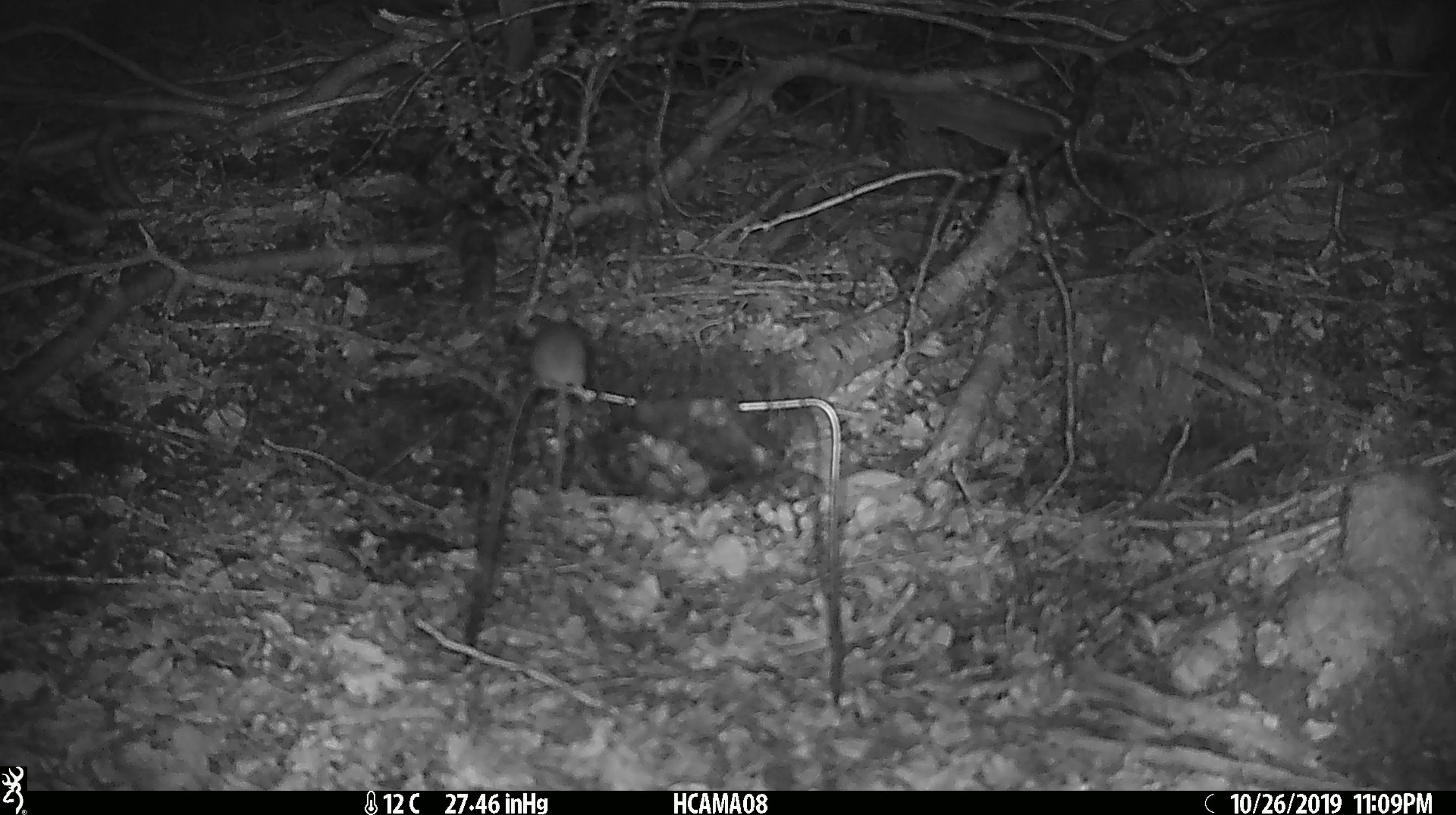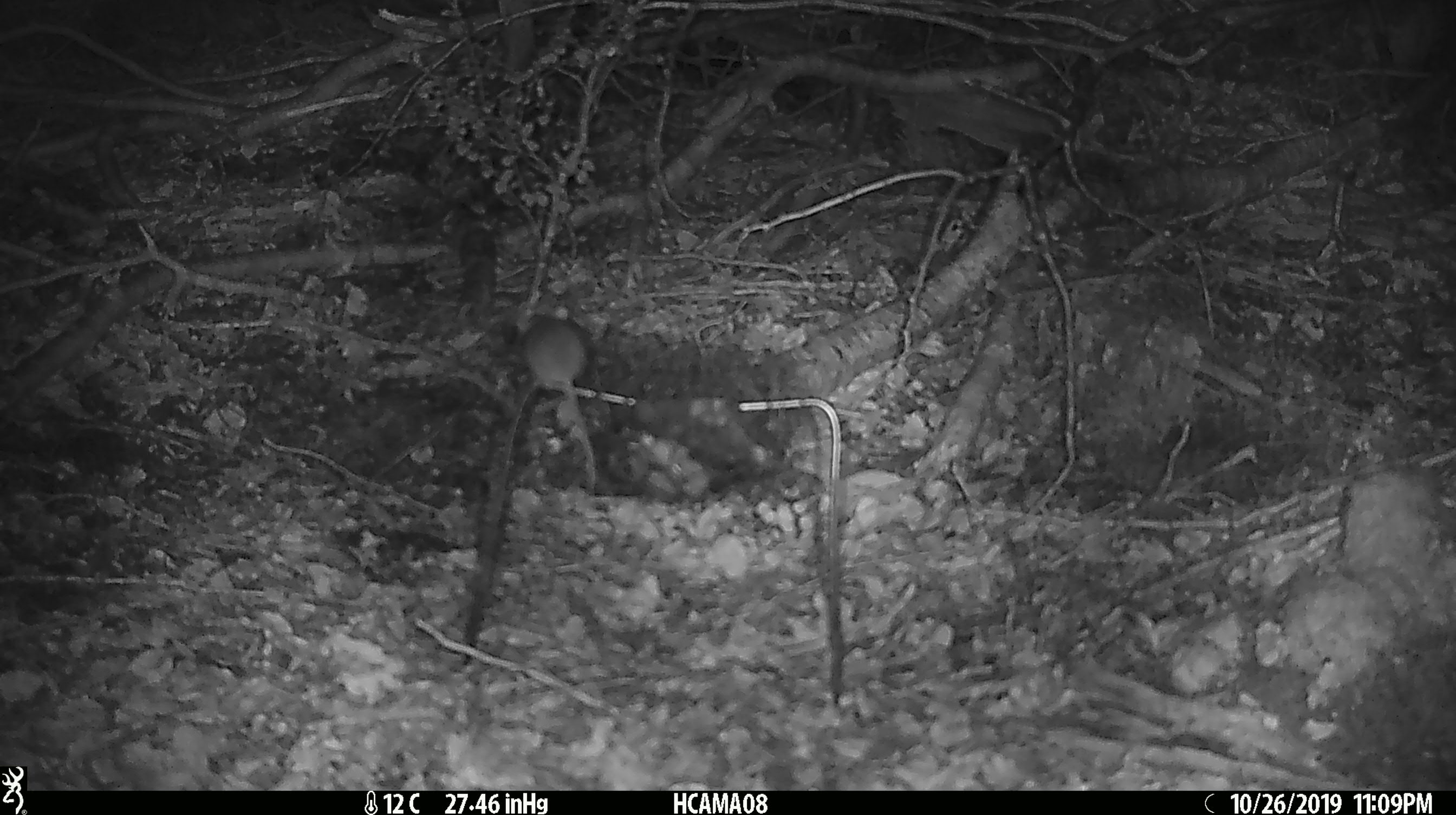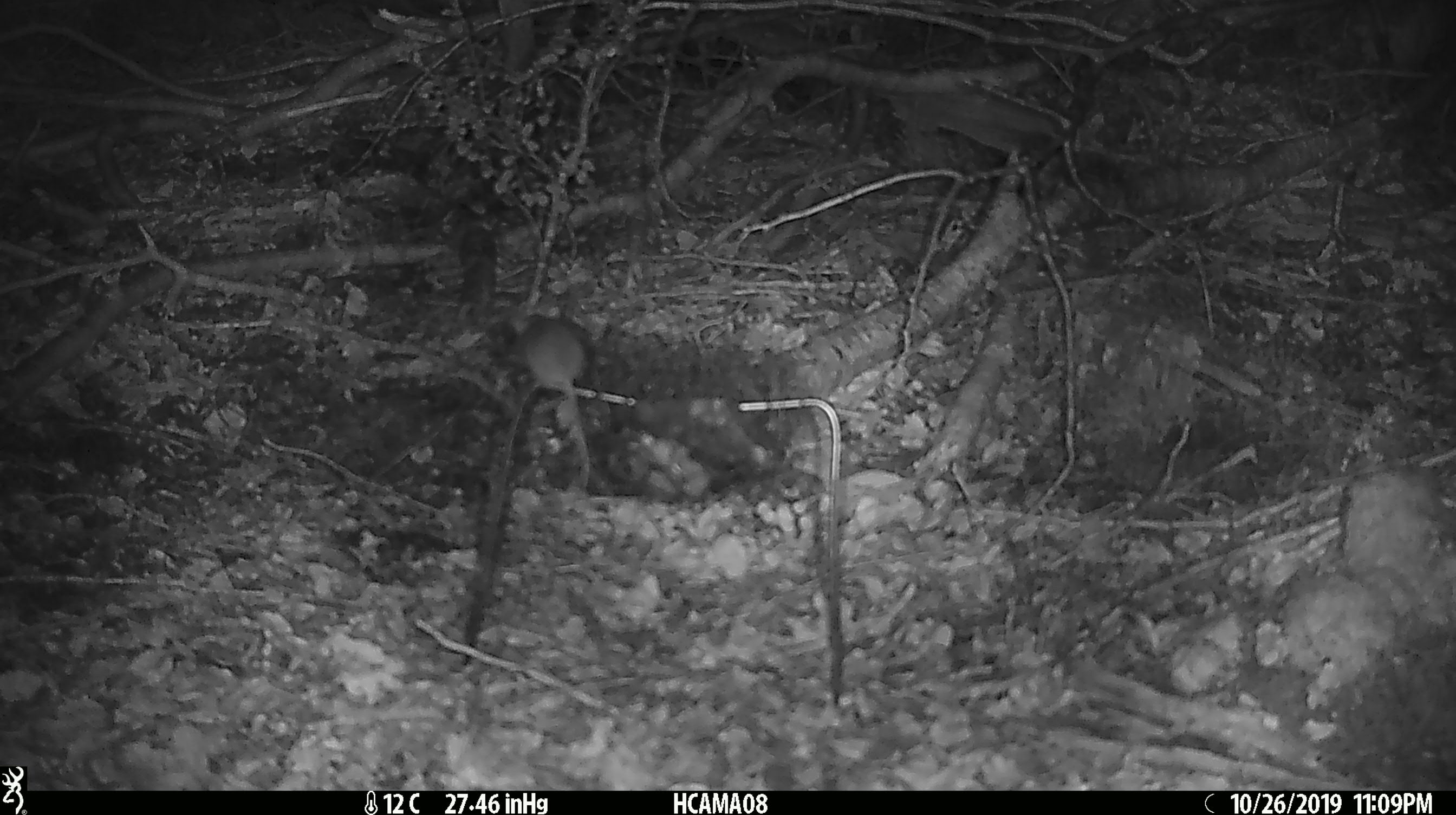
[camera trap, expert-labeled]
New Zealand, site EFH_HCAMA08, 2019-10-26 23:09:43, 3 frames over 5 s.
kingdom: Animalia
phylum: Chordata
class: Mammalia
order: Rodentia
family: Muridae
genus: Mus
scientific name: Mus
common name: mouse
Mouse (Mus).